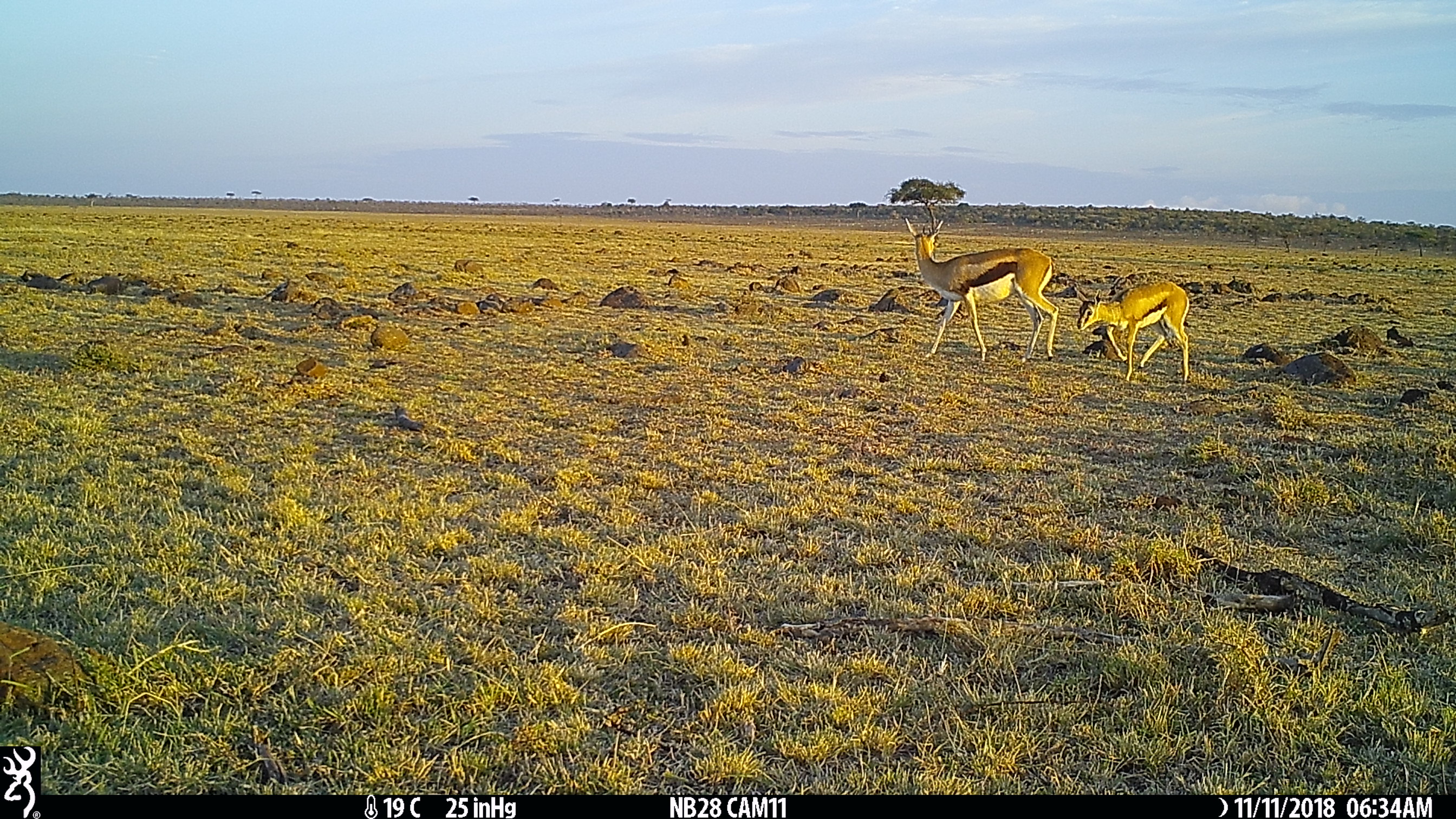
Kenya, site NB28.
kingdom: Animalia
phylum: Chordata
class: Mammalia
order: Artiodactyla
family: Bovidae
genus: Eudorcas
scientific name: Eudorcas thomsonii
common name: thomon's gazelle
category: gazelle thomsons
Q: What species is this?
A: Gazelle thomsons (thomon's gazelle) (Eudorcas thomsonii).